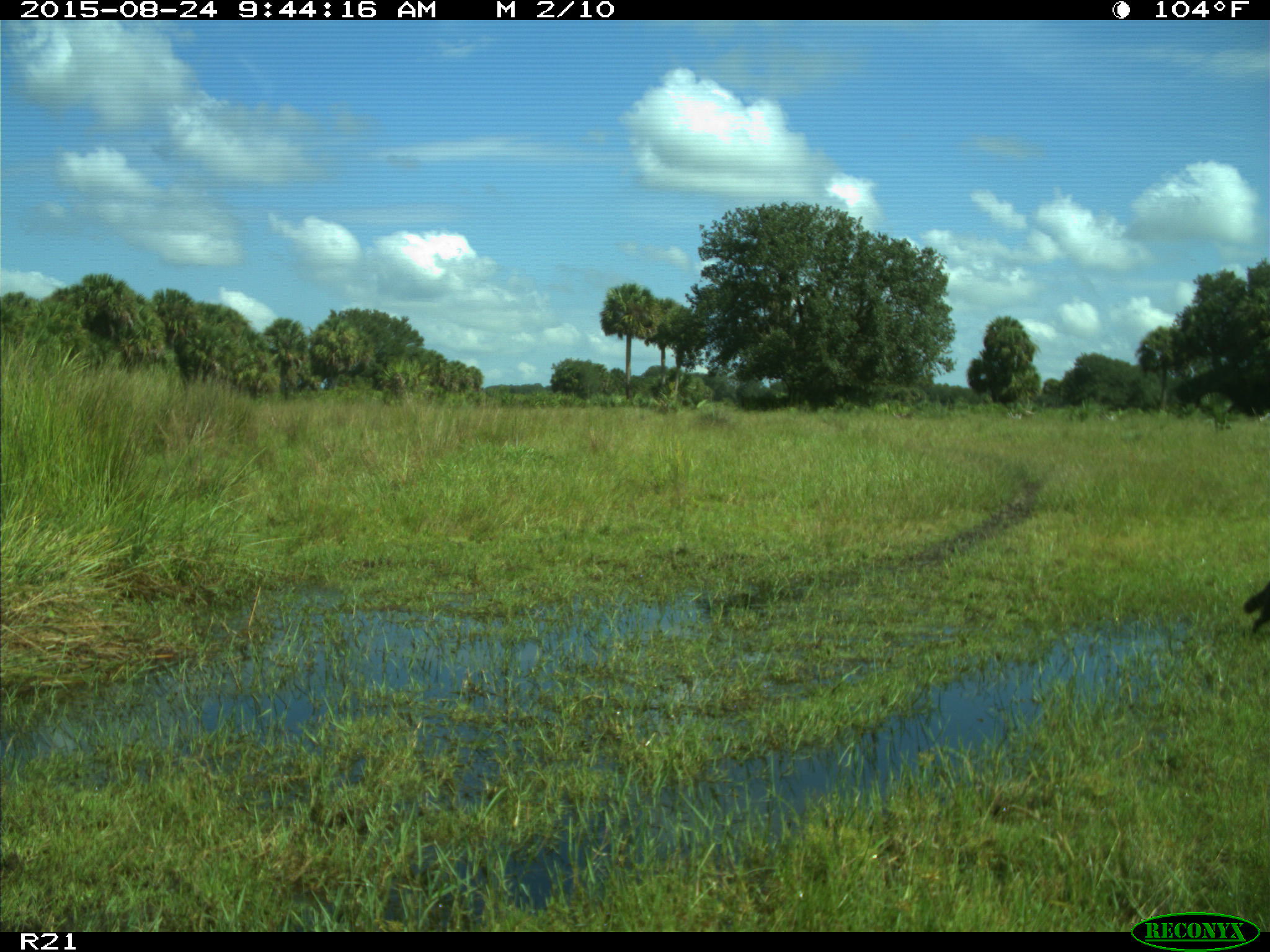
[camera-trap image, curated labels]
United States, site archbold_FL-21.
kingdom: Animalia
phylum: Chordata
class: Mammalia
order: Carnivora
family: Procyonidae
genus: Procyon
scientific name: Procyon lotor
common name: common raccoon